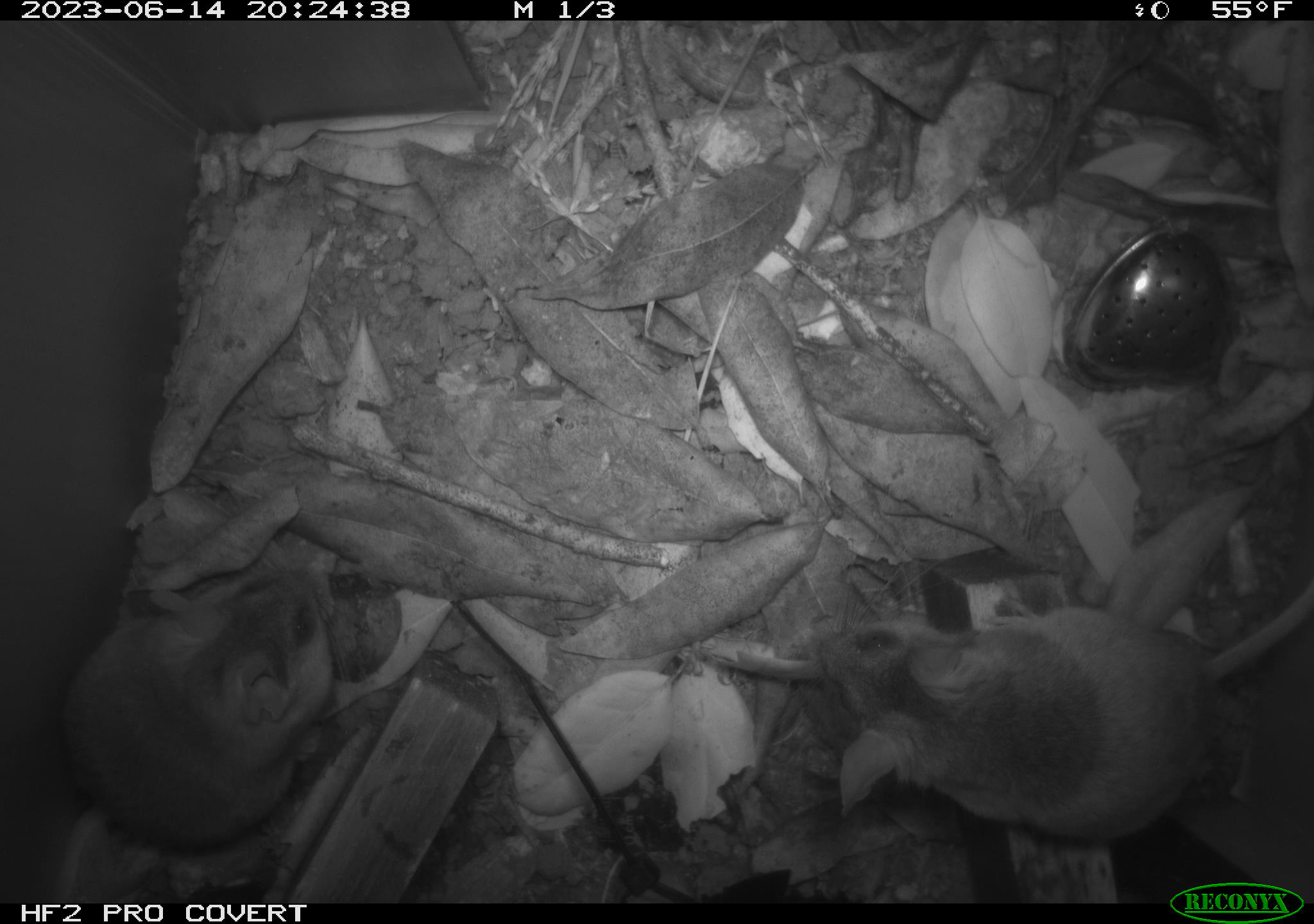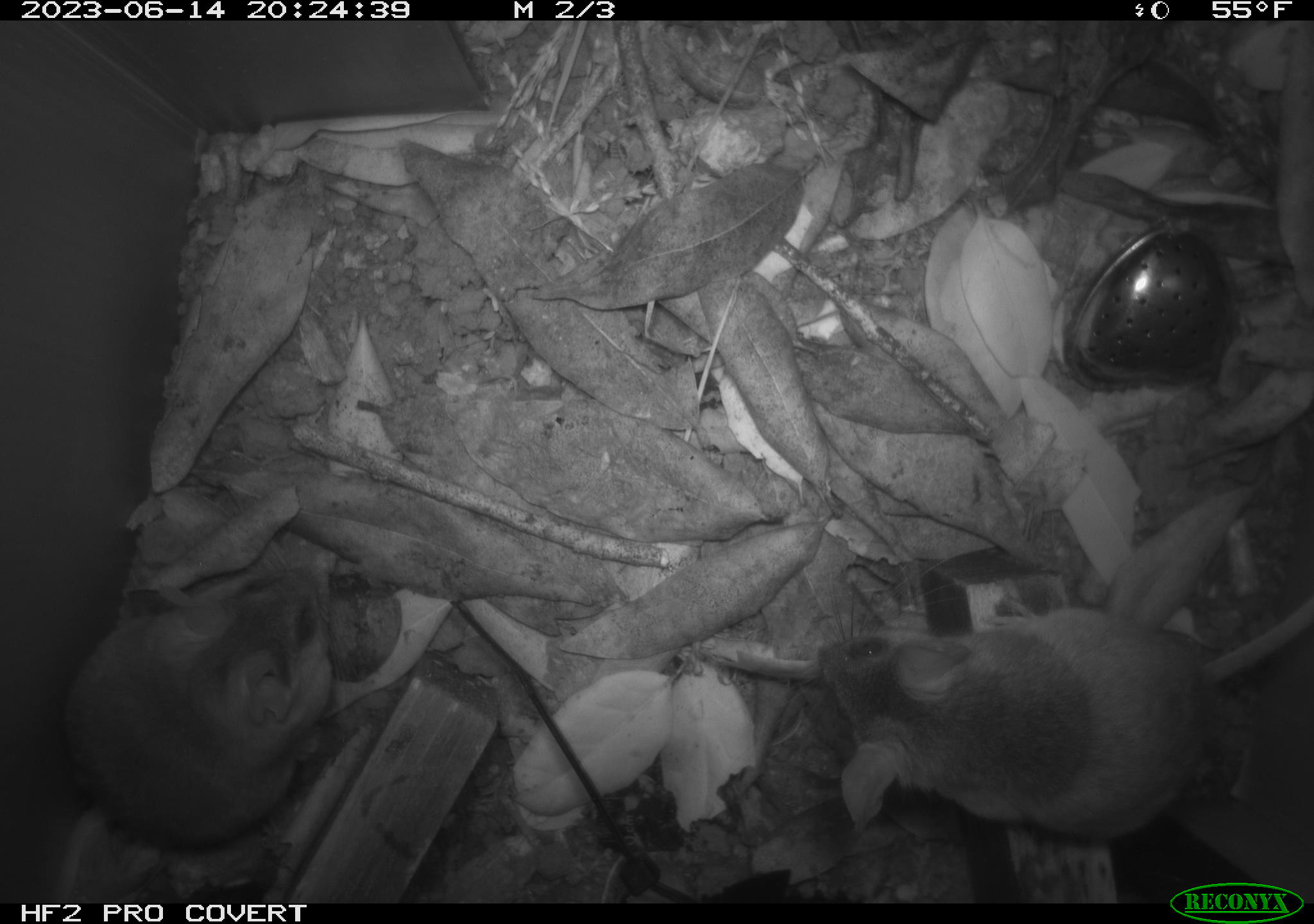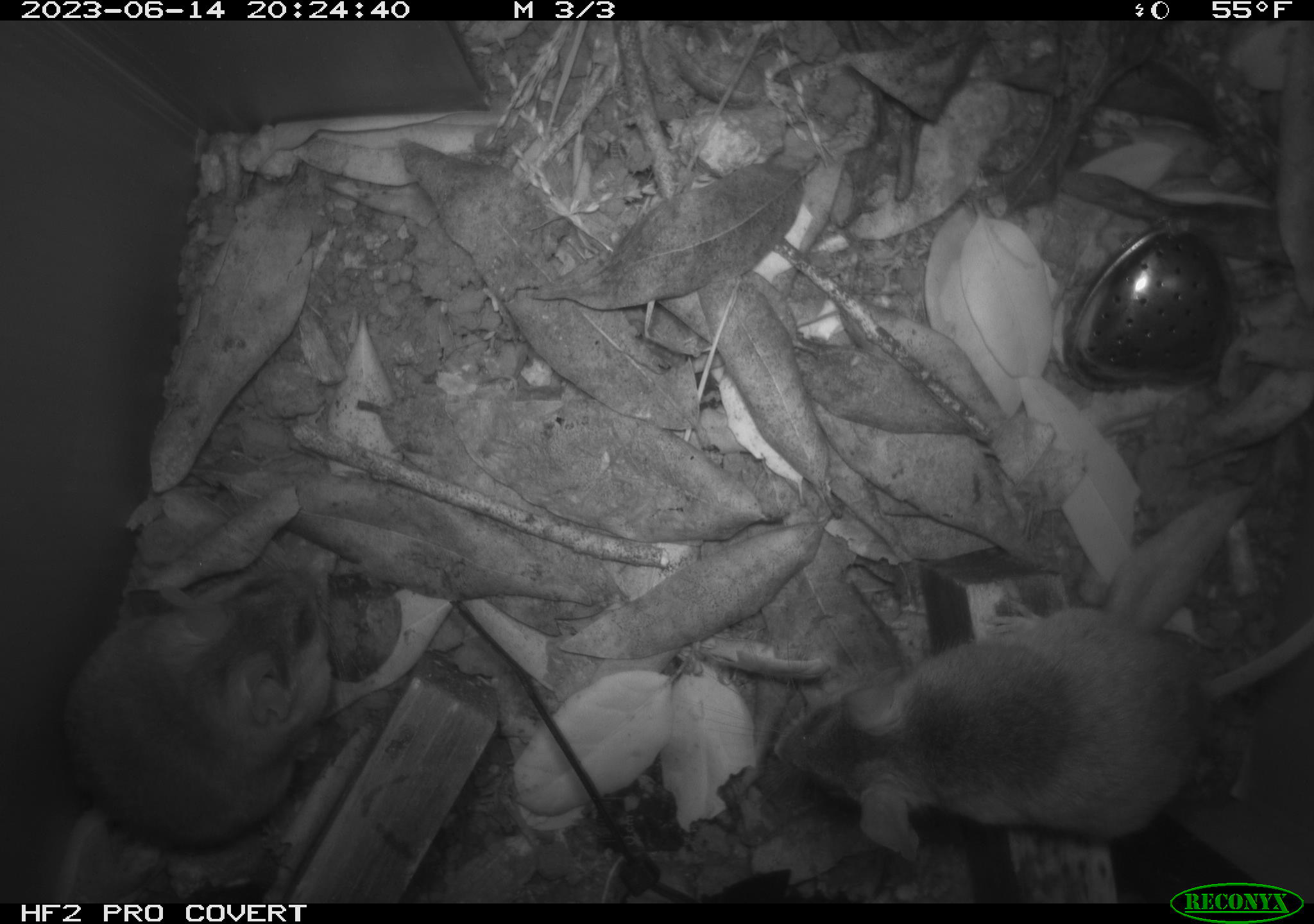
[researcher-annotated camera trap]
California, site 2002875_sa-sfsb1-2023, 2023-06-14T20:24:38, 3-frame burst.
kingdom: Animalia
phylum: Chordata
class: Mammalia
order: Rodentia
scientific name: Rodentia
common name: mouse species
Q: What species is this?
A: Mouse species (Rodentia).